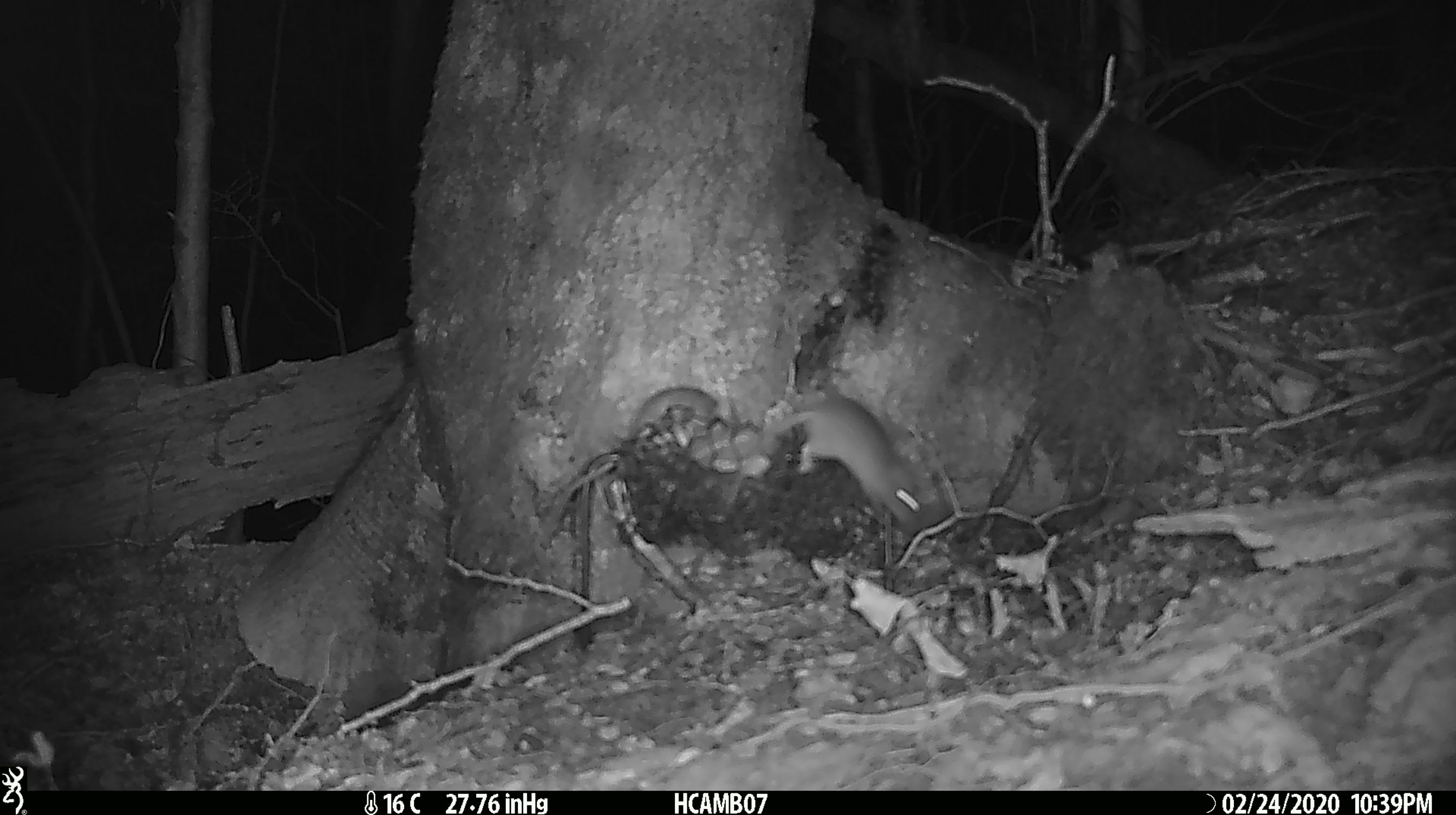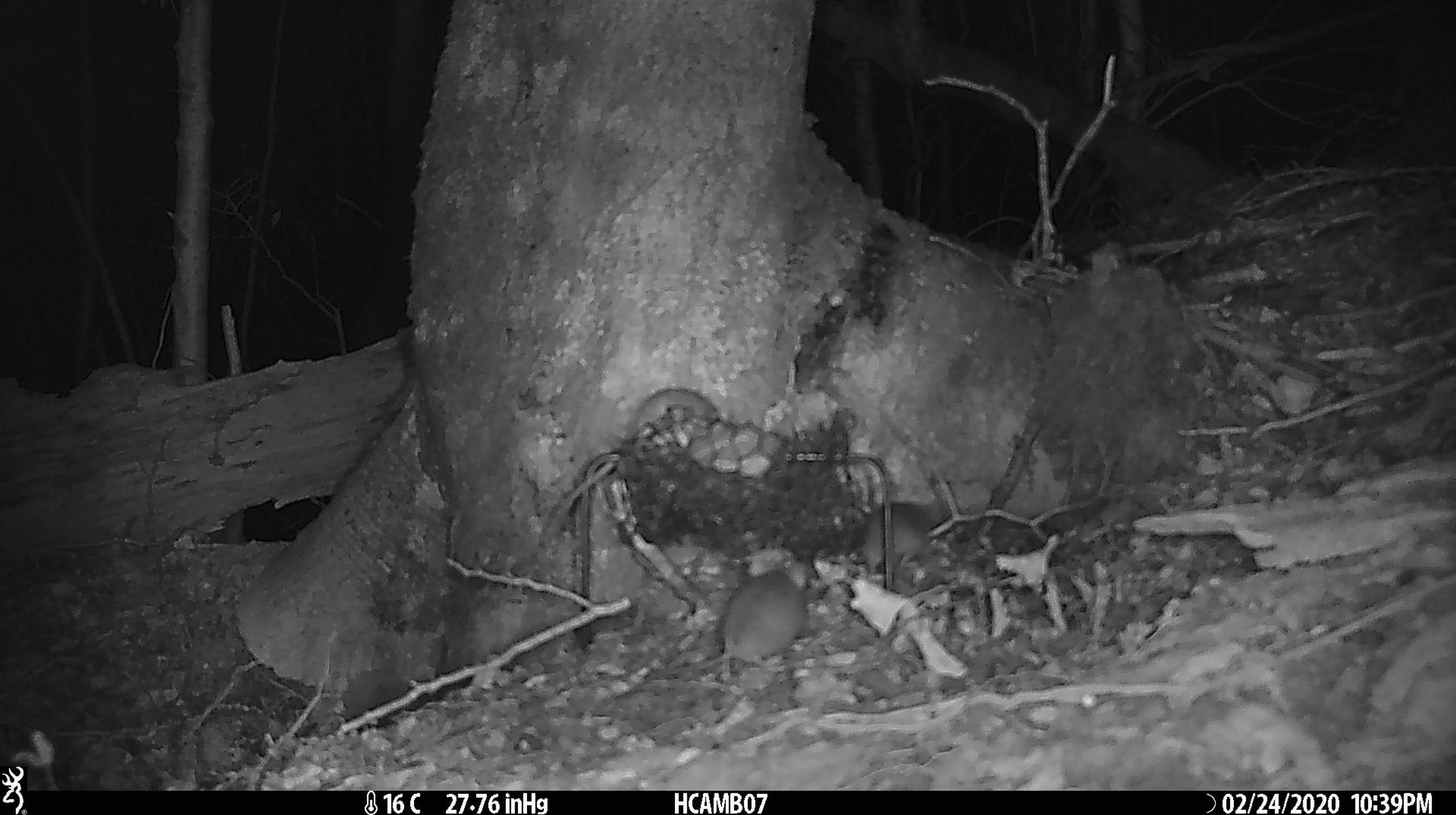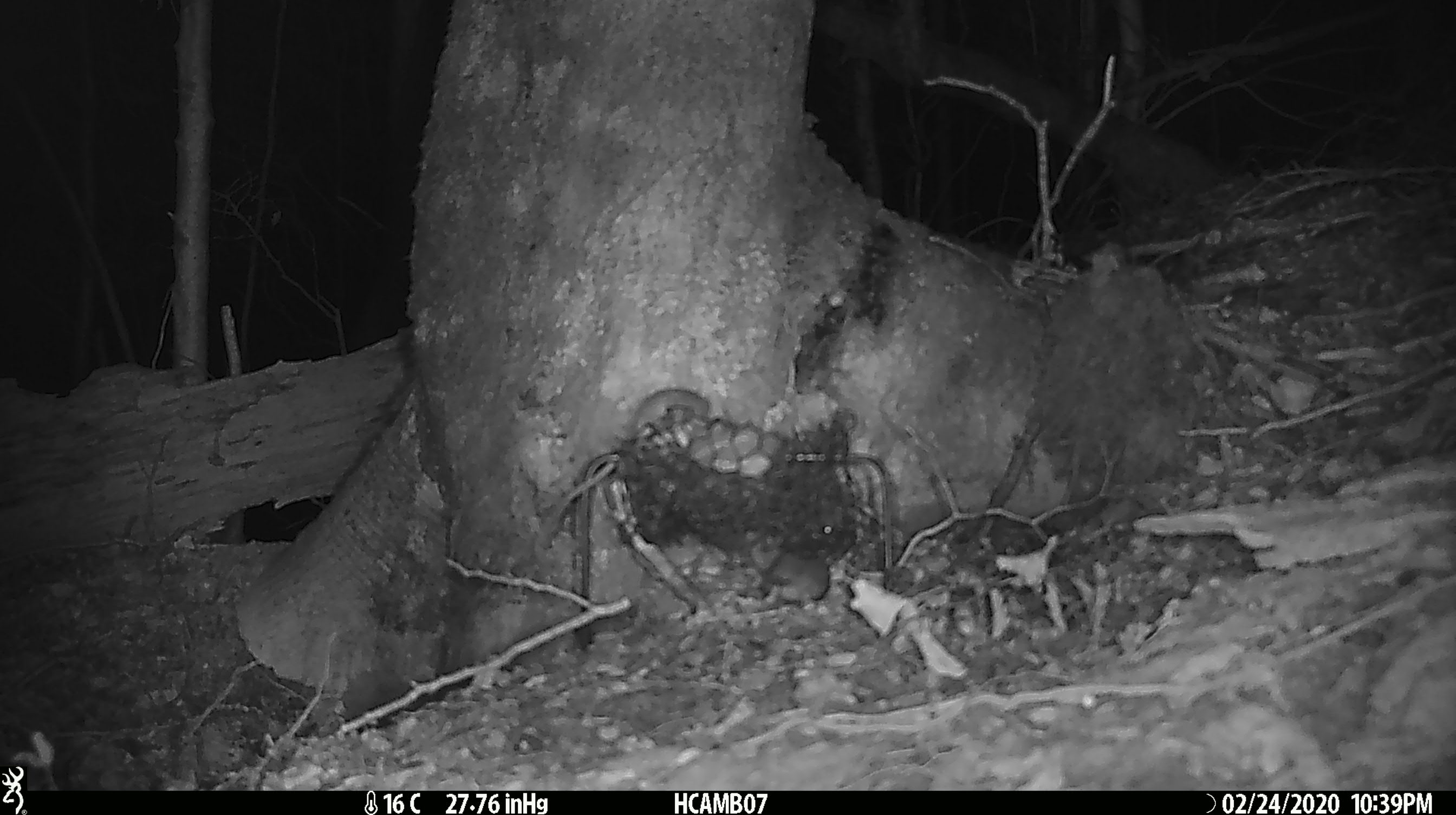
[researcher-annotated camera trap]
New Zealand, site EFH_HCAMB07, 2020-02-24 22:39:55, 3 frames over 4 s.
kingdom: Animalia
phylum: Chordata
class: Mammalia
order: Rodentia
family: Muridae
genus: Mus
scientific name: Mus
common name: mouse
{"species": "mouse (Mus)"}